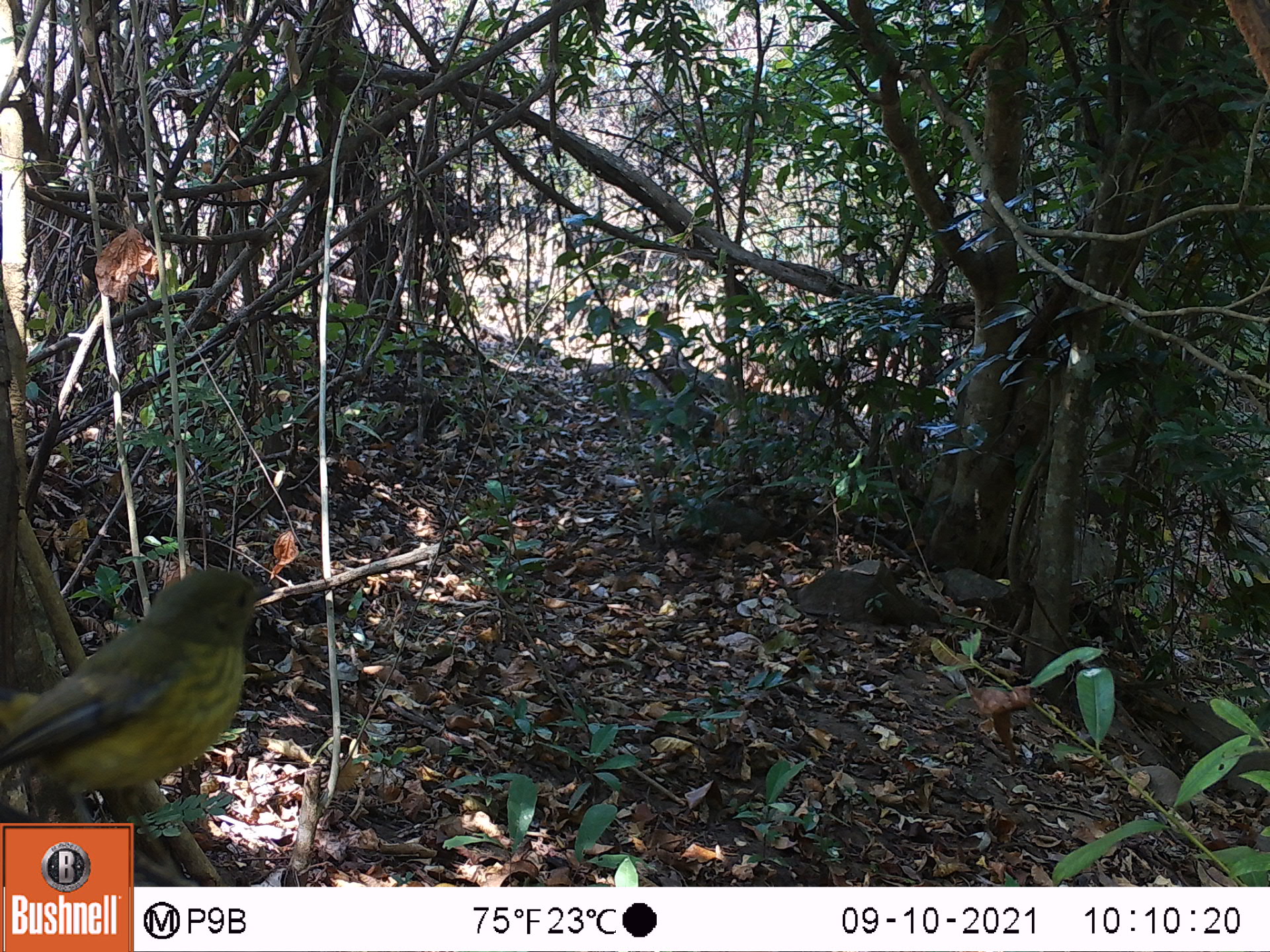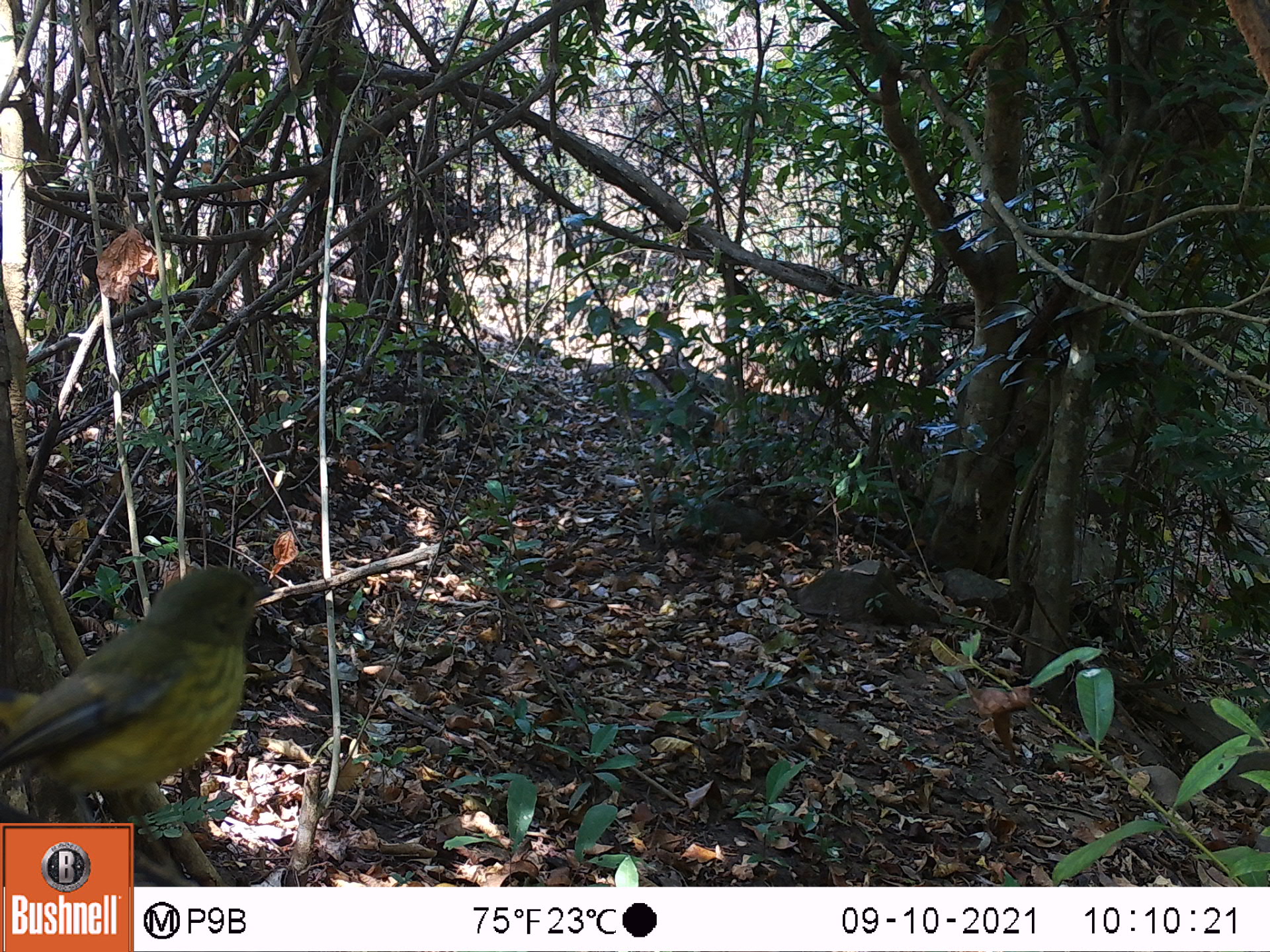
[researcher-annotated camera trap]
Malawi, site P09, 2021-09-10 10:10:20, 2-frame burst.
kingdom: Animalia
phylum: Chordata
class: Aves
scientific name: Aves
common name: bird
Bird (Aves), count 1.